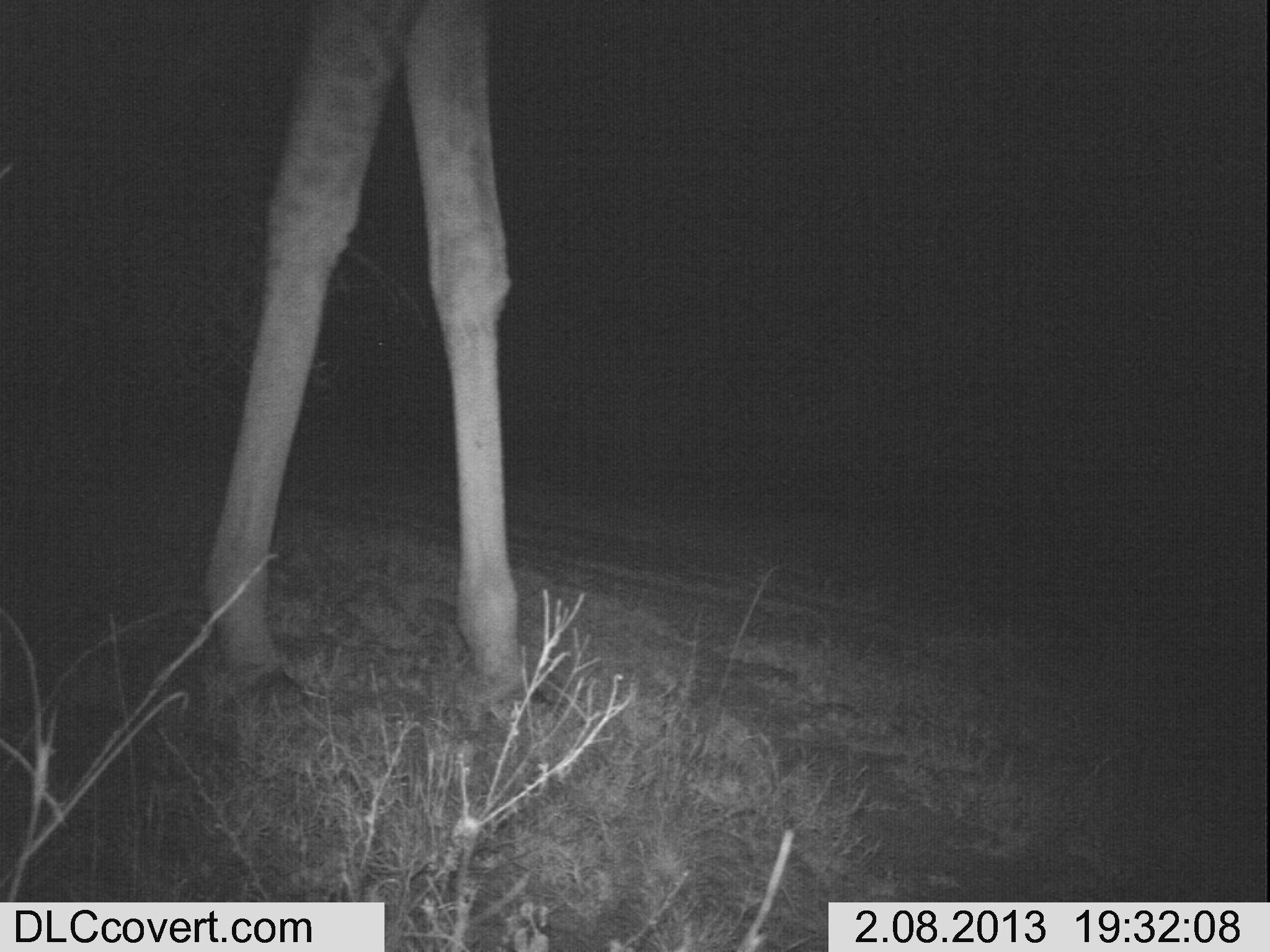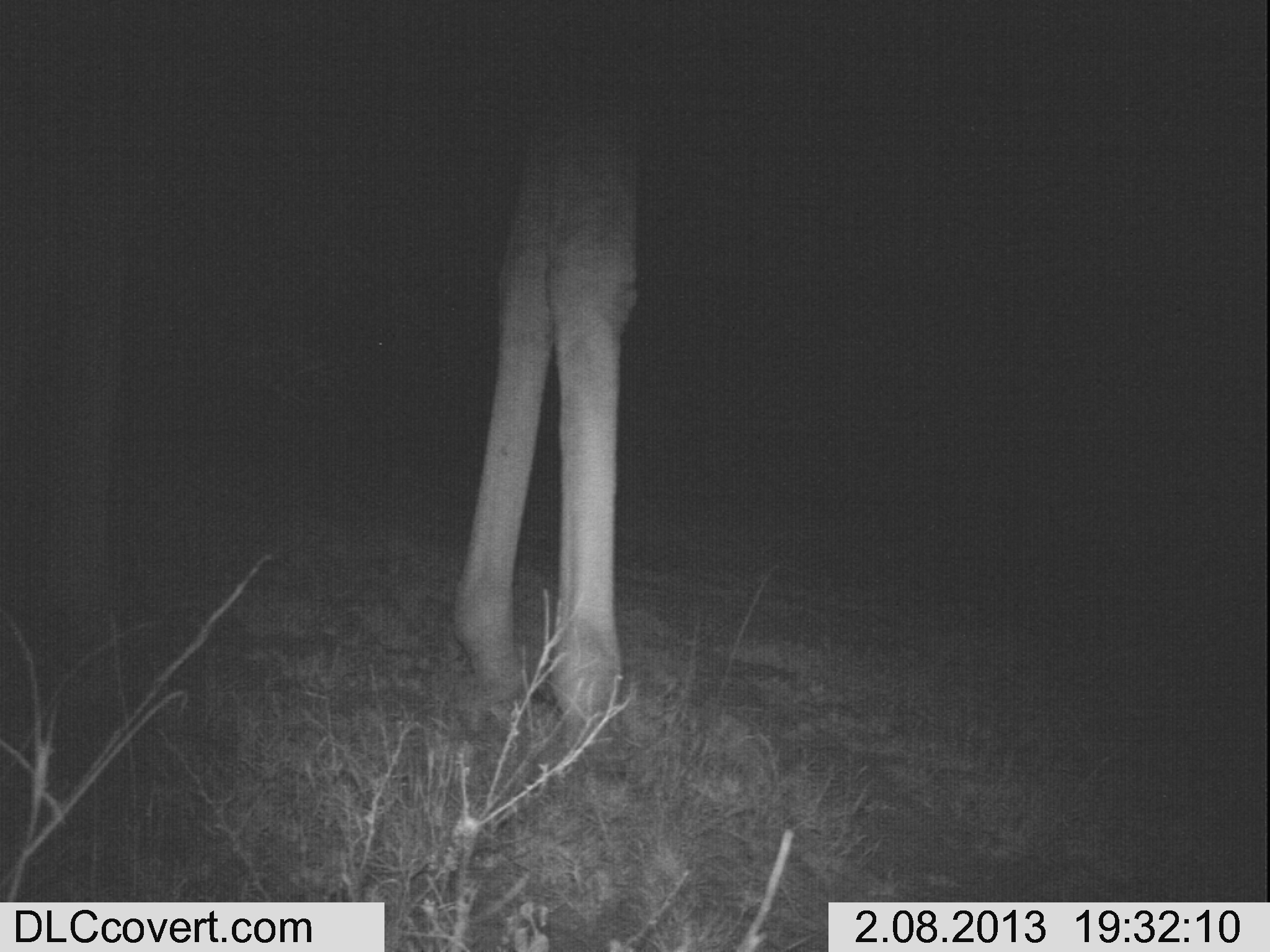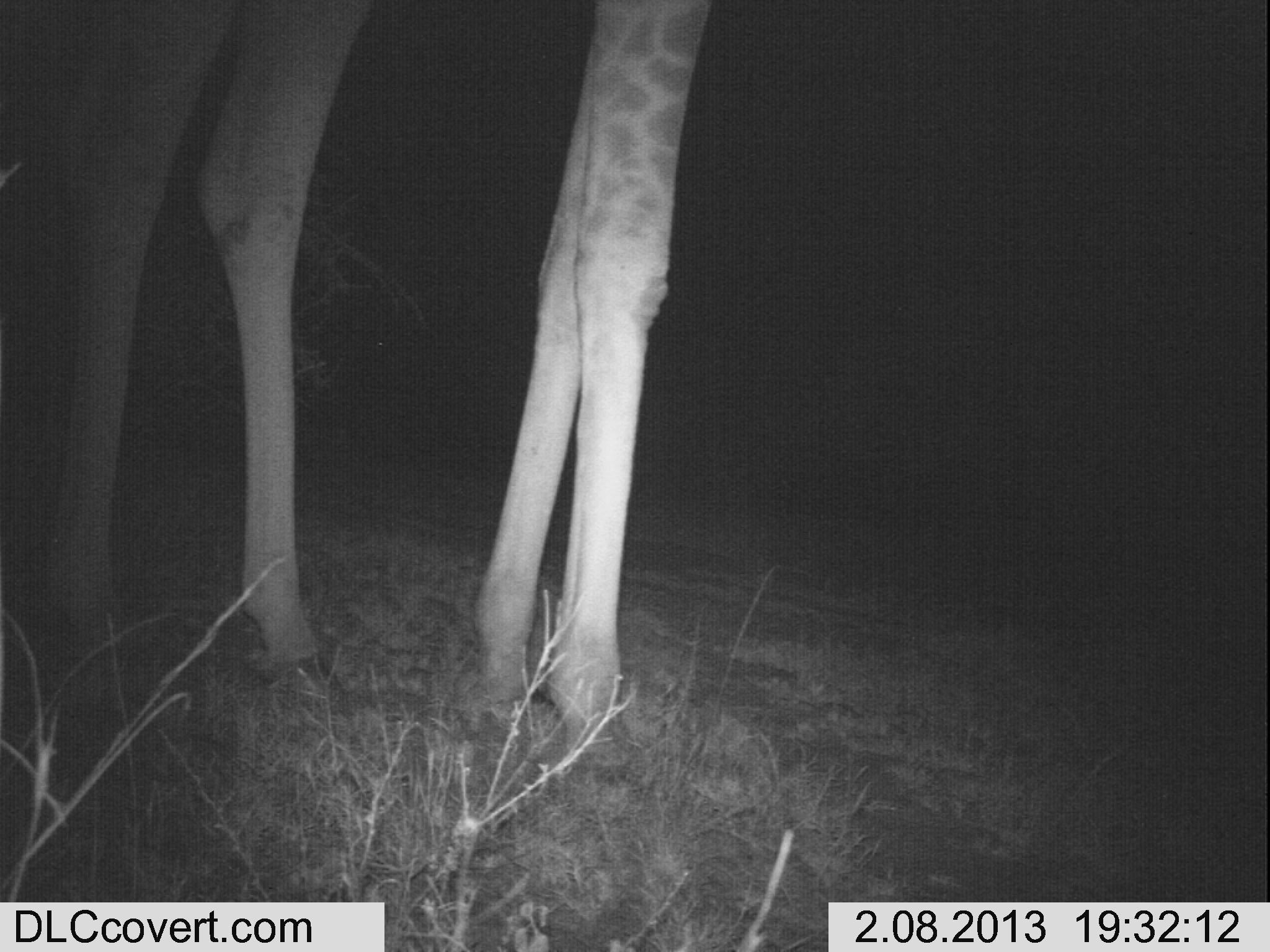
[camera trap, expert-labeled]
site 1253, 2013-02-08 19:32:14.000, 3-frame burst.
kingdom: Animalia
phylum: Chordata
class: Mammalia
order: Artiodactyla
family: Giraffidae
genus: Giraffa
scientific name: Giraffa camelopardalis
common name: giraffe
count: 1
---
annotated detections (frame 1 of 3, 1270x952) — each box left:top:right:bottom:
giraffa camelopardalis: 198:0:547:728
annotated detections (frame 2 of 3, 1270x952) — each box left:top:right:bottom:
giraffa camelopardalis: 0:5:659:741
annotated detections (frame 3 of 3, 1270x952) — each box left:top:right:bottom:
giraffa camelopardalis: 0:0:714:746